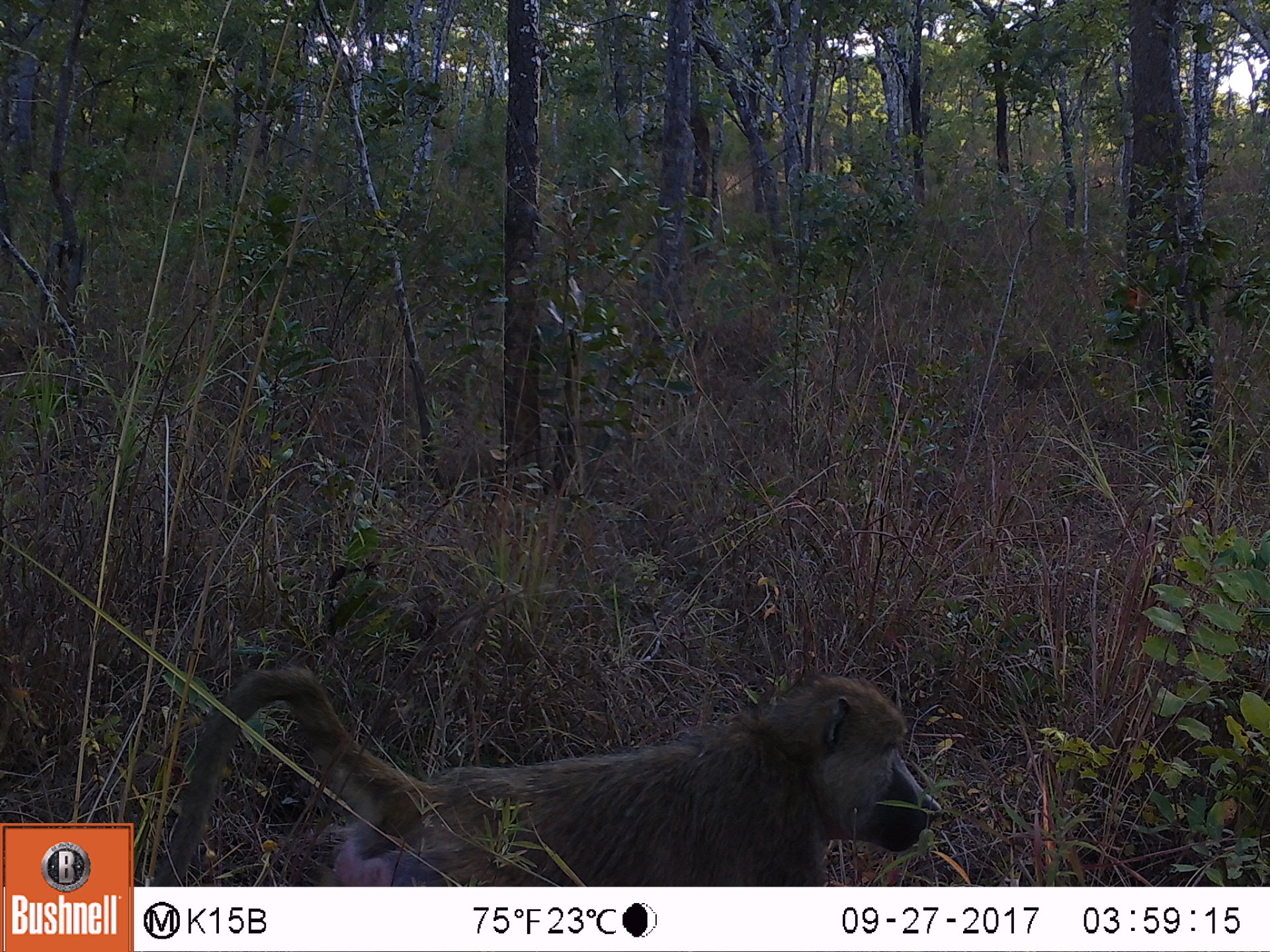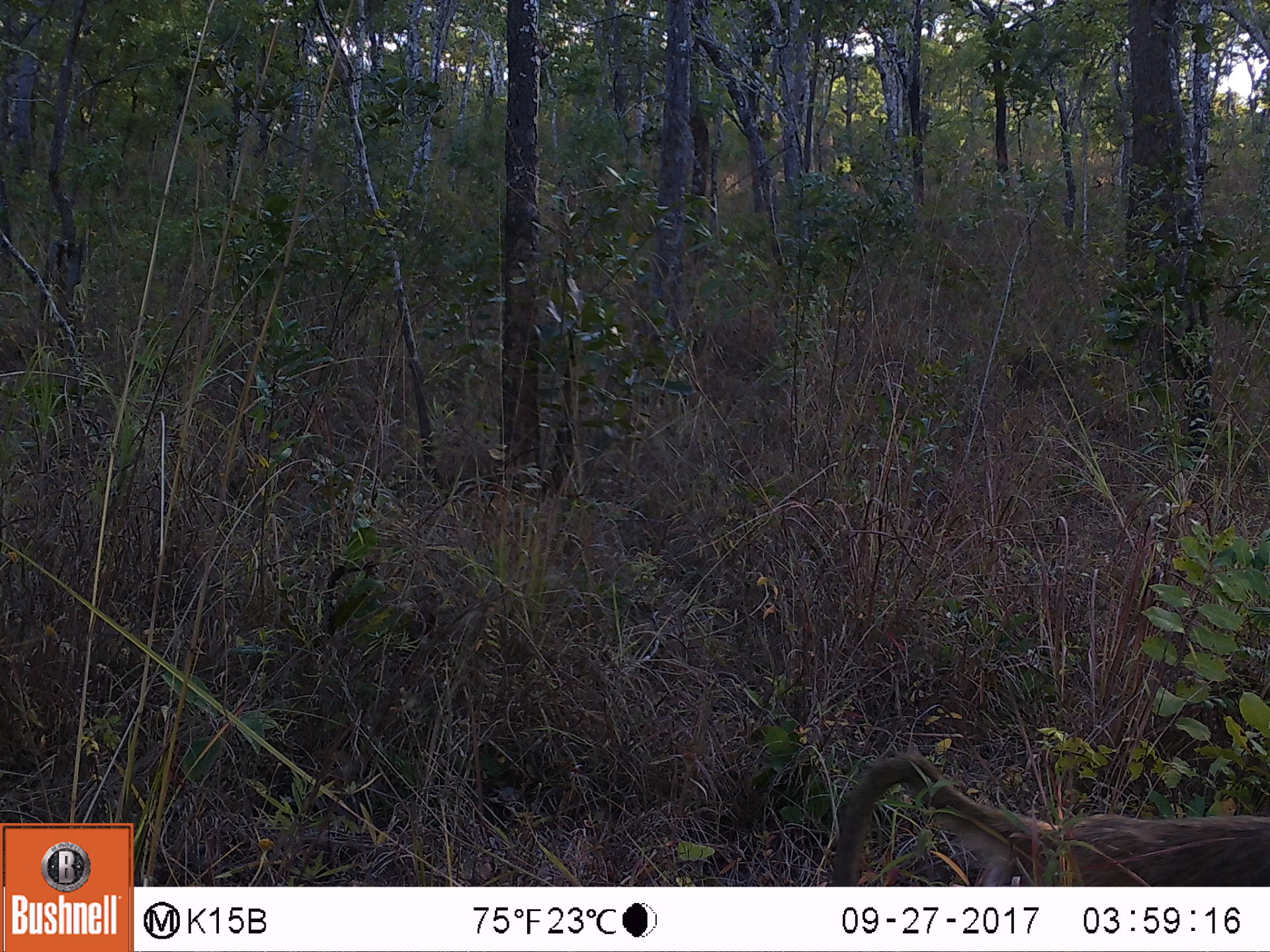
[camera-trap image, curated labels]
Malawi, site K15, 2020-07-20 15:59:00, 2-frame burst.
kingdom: Animalia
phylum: Chordata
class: Mammalia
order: Primates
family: Cercopithecidae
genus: Papio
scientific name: Papio cynocephalus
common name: yellow baboon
Yellow baboon (Papio cynocephalus), count 1.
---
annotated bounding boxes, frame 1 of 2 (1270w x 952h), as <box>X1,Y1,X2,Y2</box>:
yellow baboon: <box>150,665,934,882</box>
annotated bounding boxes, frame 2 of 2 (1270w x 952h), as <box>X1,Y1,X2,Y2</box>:
yellow baboon: <box>821,759,1262,882</box>